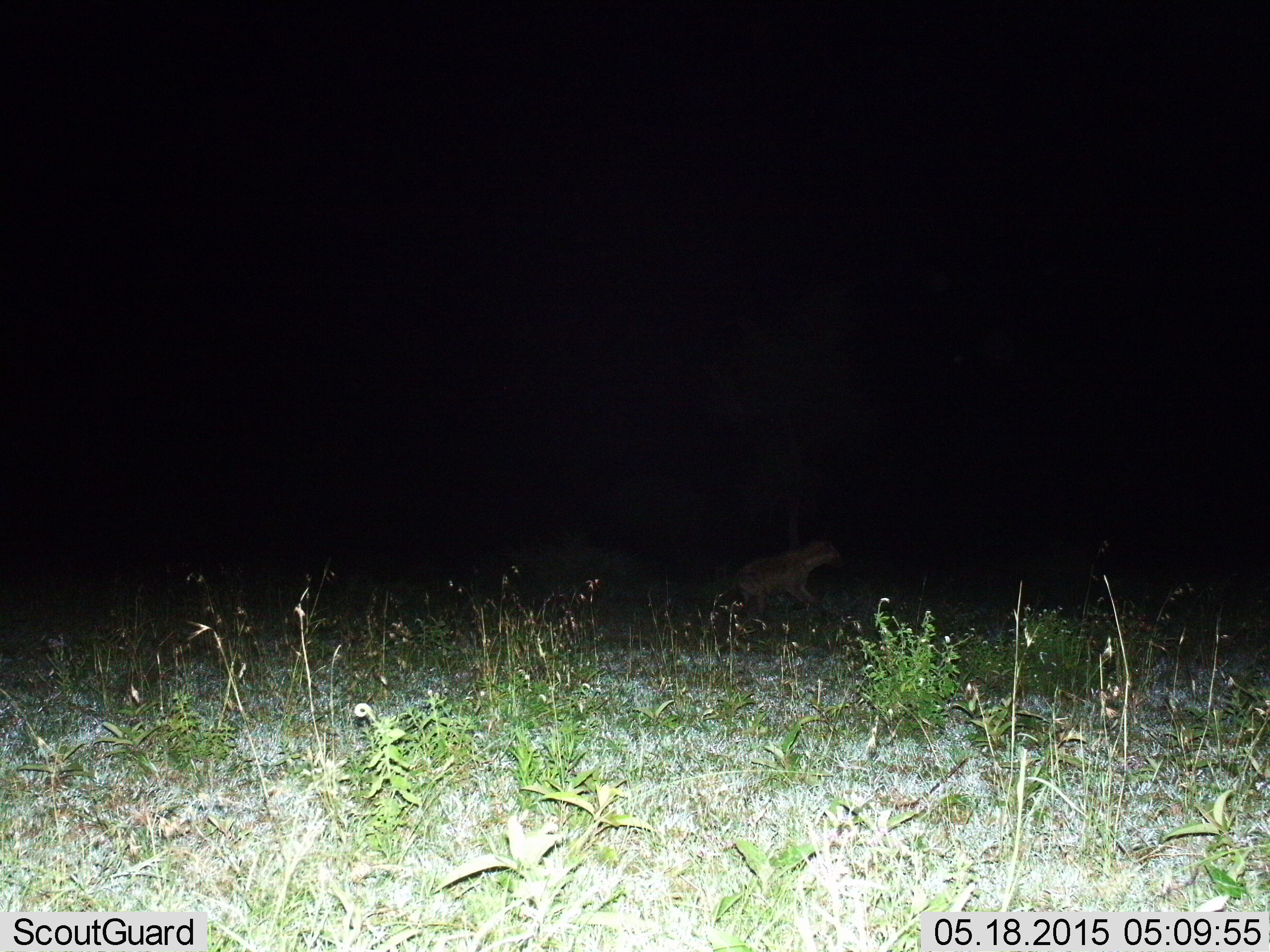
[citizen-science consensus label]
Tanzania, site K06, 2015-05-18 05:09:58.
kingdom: Animalia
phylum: Chordata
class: Mammalia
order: Carnivora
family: Hyaenidae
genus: Crocuta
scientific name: Crocuta crocuta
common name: spotted hyena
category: hyenaspotted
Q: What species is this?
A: Hyenaspotted (spotted hyena) (Crocuta crocuta).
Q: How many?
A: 1.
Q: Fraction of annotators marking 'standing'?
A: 20%.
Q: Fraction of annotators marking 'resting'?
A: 10%.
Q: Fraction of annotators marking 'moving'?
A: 70%.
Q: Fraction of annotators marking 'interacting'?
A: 0%.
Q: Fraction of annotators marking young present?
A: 0%.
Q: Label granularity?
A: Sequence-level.